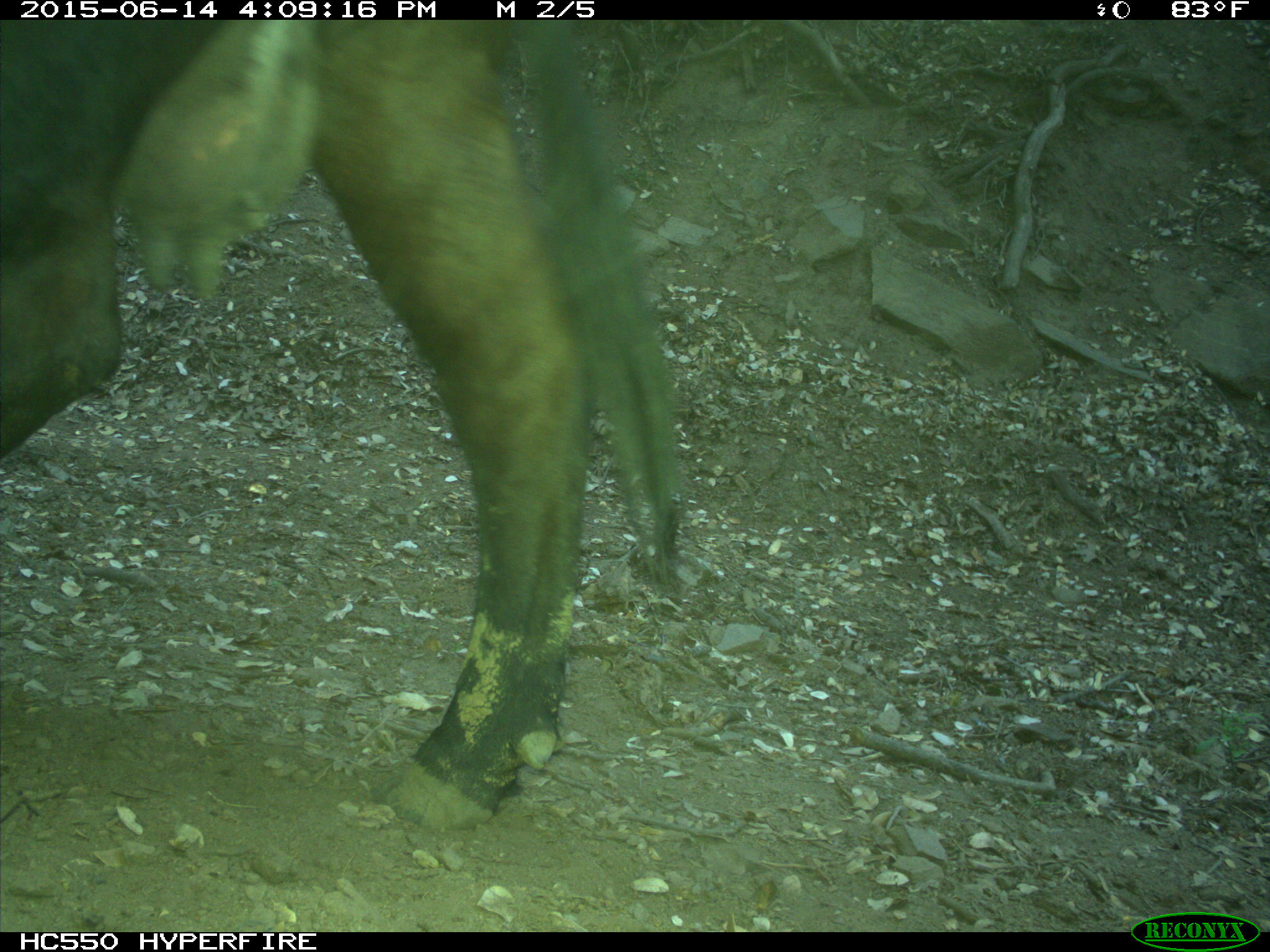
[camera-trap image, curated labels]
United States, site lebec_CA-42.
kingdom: Animalia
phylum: Chordata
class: Mammalia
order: Artiodactyla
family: Bovidae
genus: Bos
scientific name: Bos taurus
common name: domestic cow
Bos taurus (domestic cow).